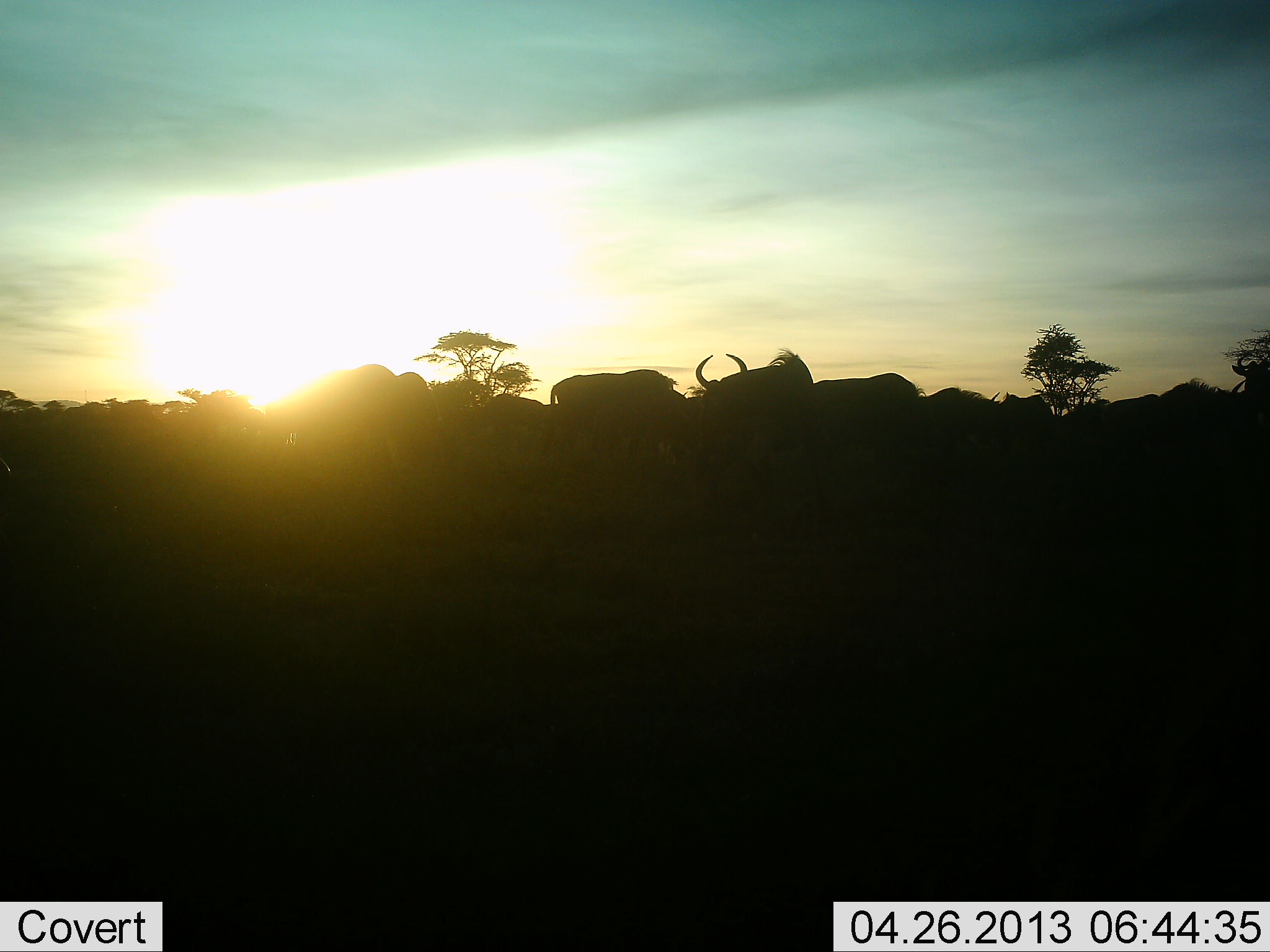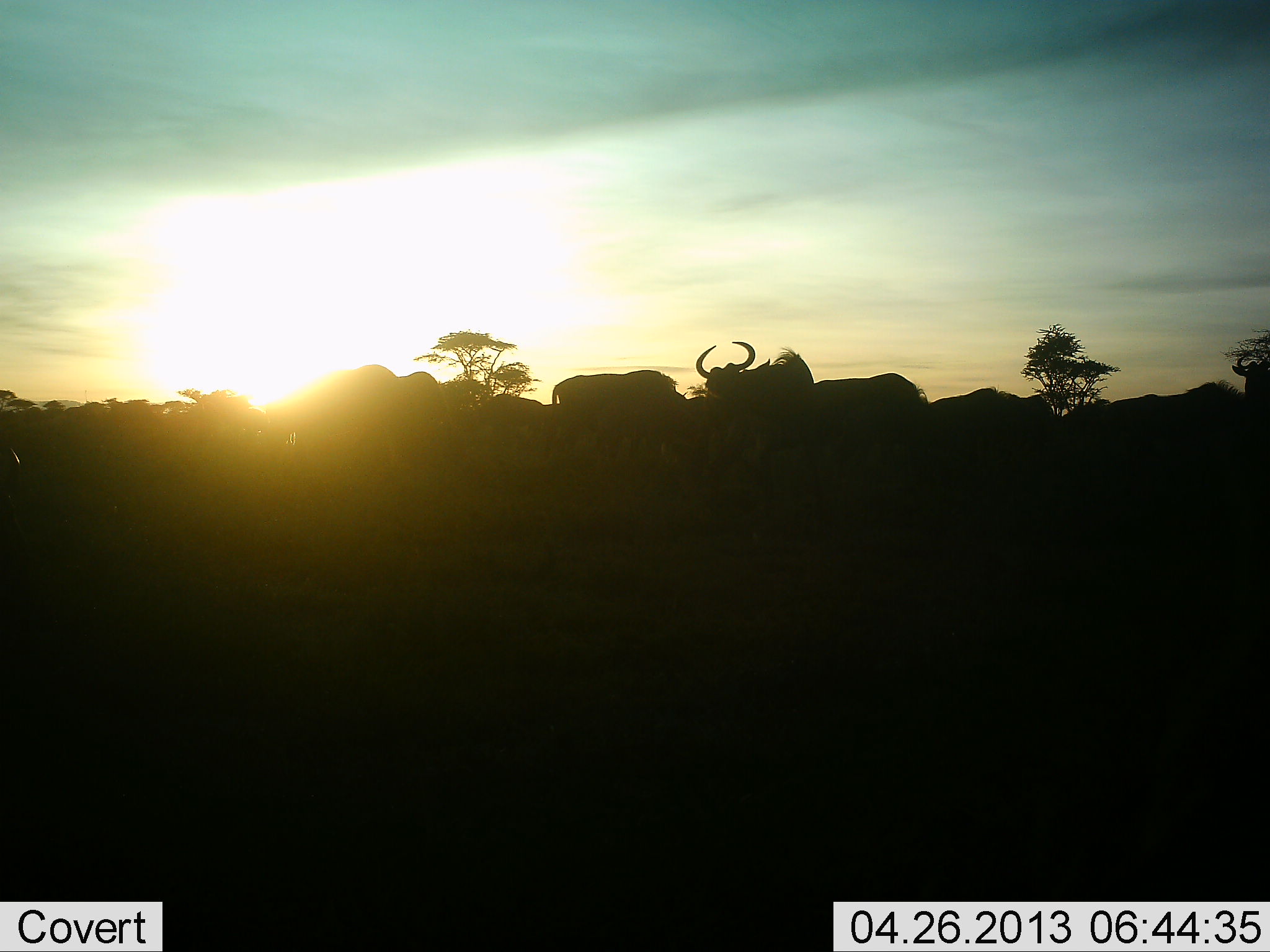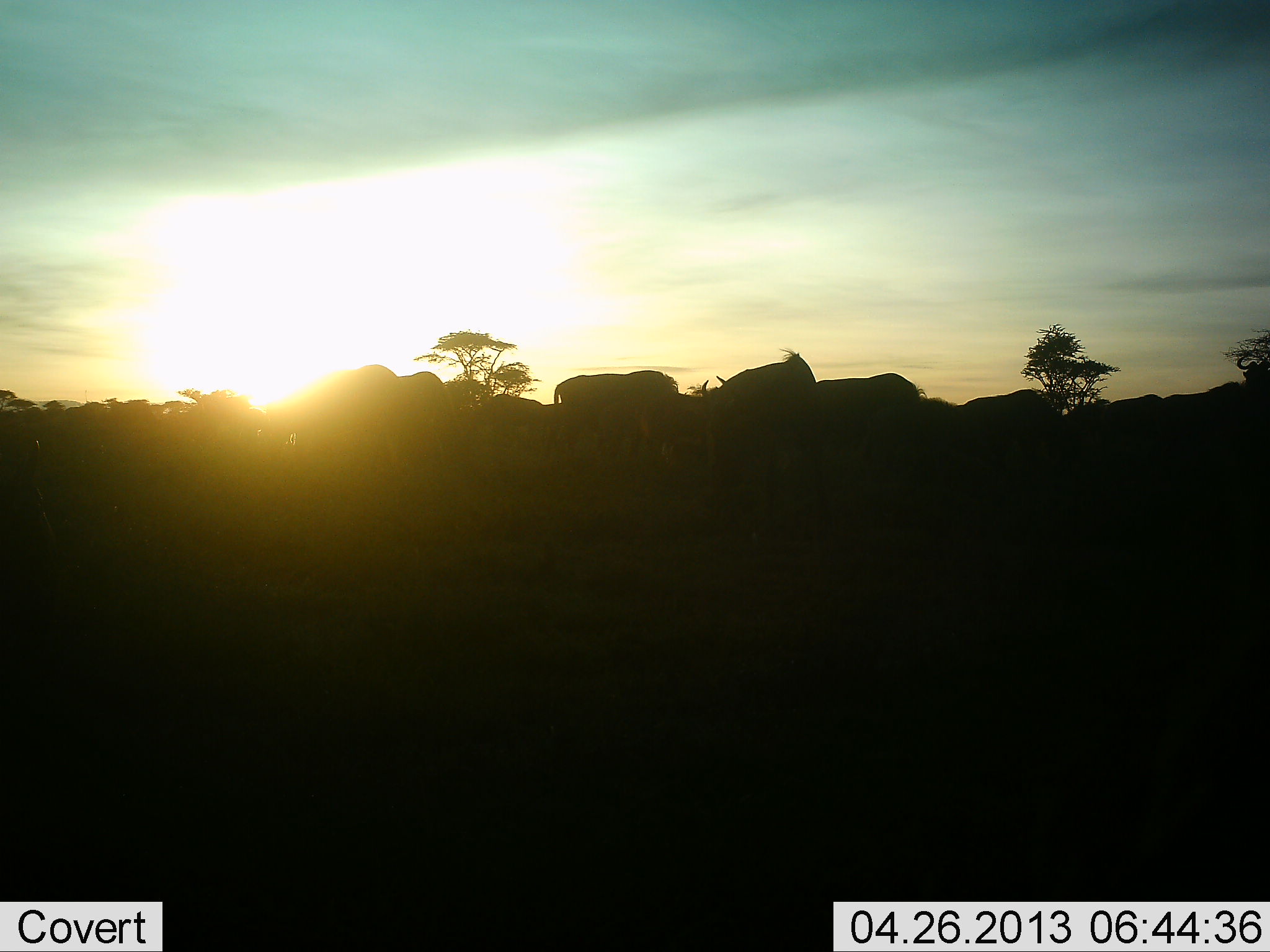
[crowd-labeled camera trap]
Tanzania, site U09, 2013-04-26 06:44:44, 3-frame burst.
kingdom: Animalia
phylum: Chordata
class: Mammalia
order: Artiodactyla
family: Bovidae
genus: Connochaetes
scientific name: Connochaetes taurinus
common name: blue wildebeest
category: wildebeest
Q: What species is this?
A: Wildebeest (blue wildebeest) (Connochaetes taurinus).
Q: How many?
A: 11-50.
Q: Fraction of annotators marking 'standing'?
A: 61%.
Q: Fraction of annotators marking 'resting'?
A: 0%.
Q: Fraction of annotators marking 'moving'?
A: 67%.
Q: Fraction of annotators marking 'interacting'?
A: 0%.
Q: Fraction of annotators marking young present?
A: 0%.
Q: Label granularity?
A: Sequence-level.